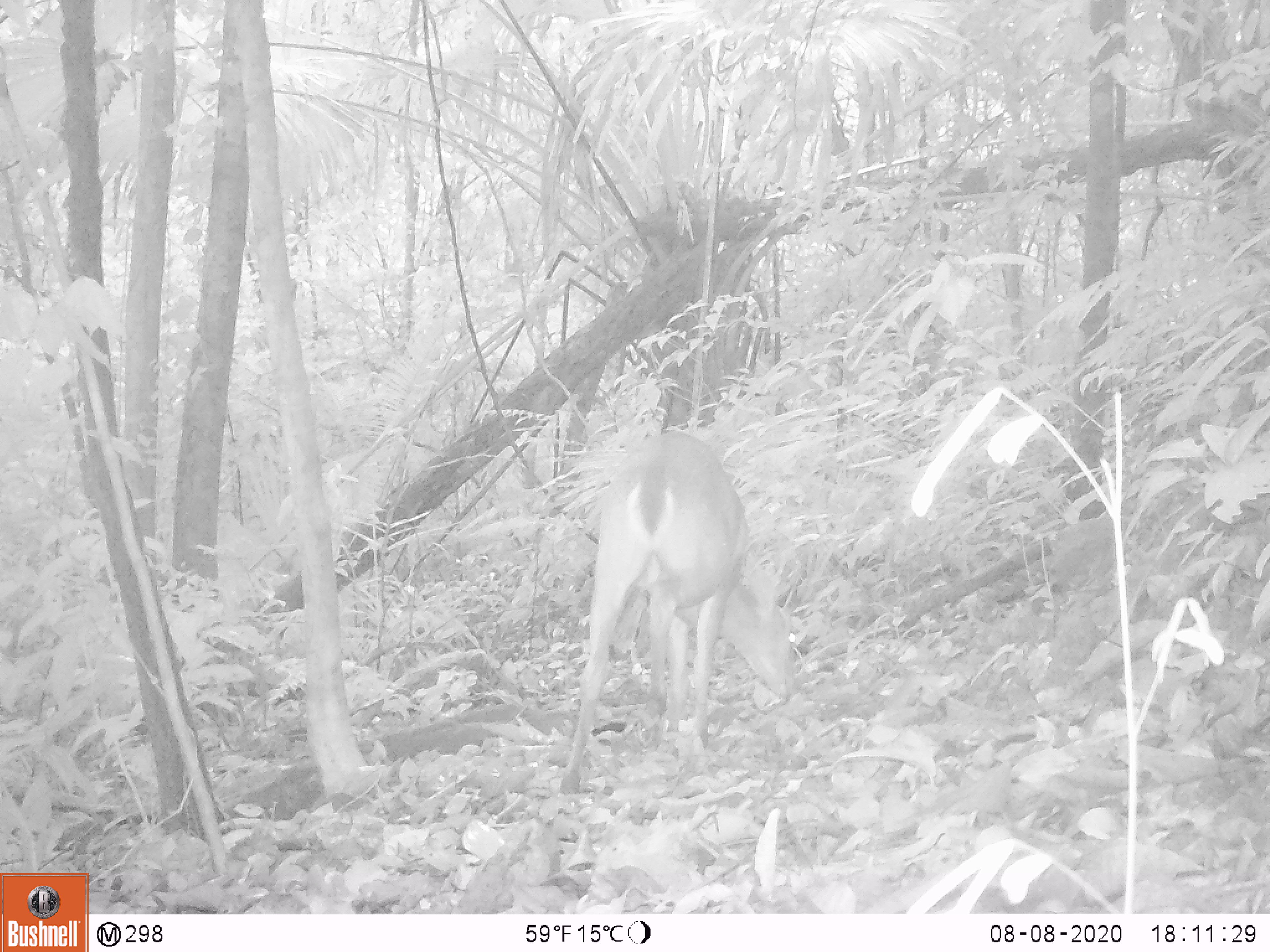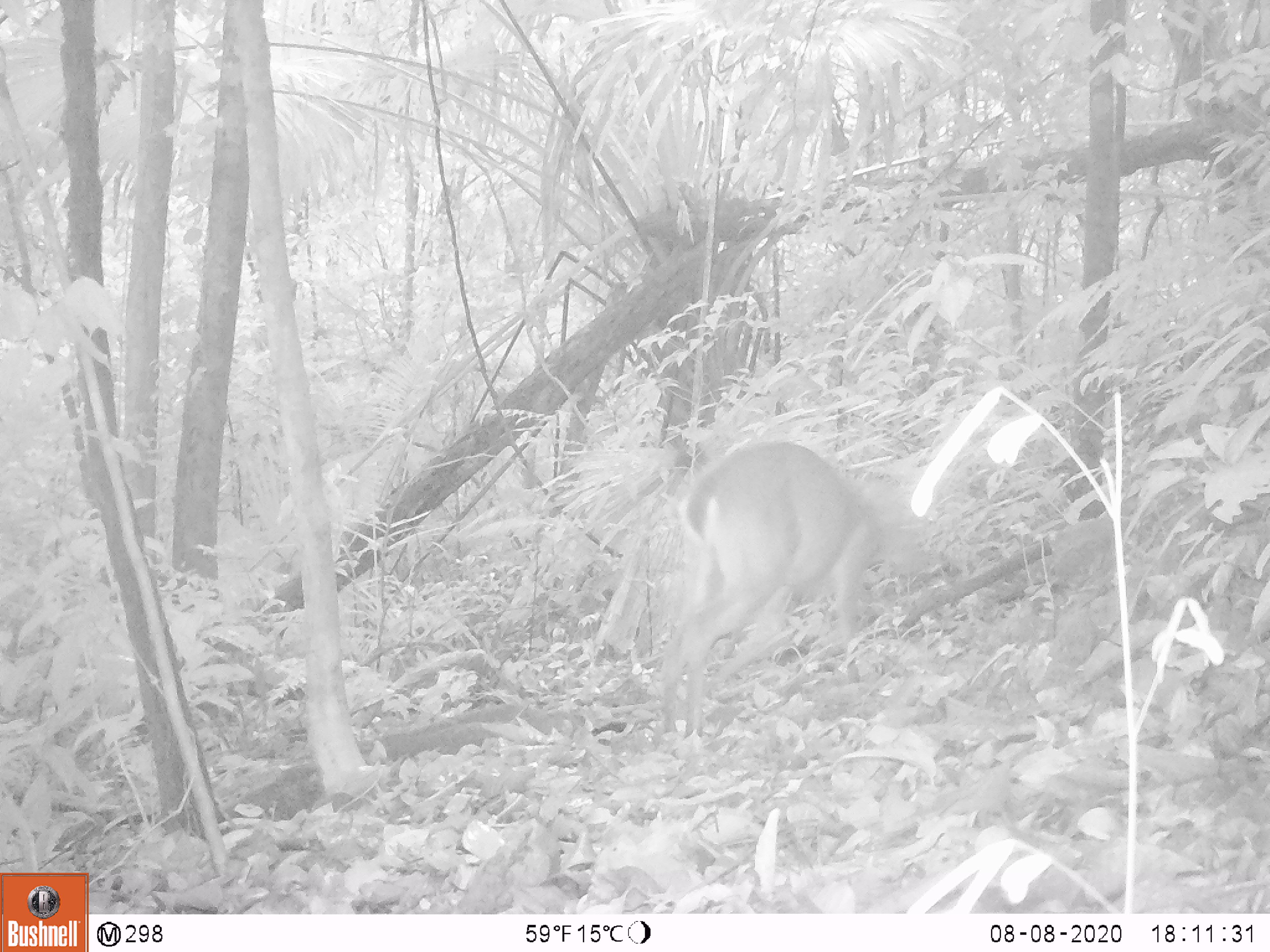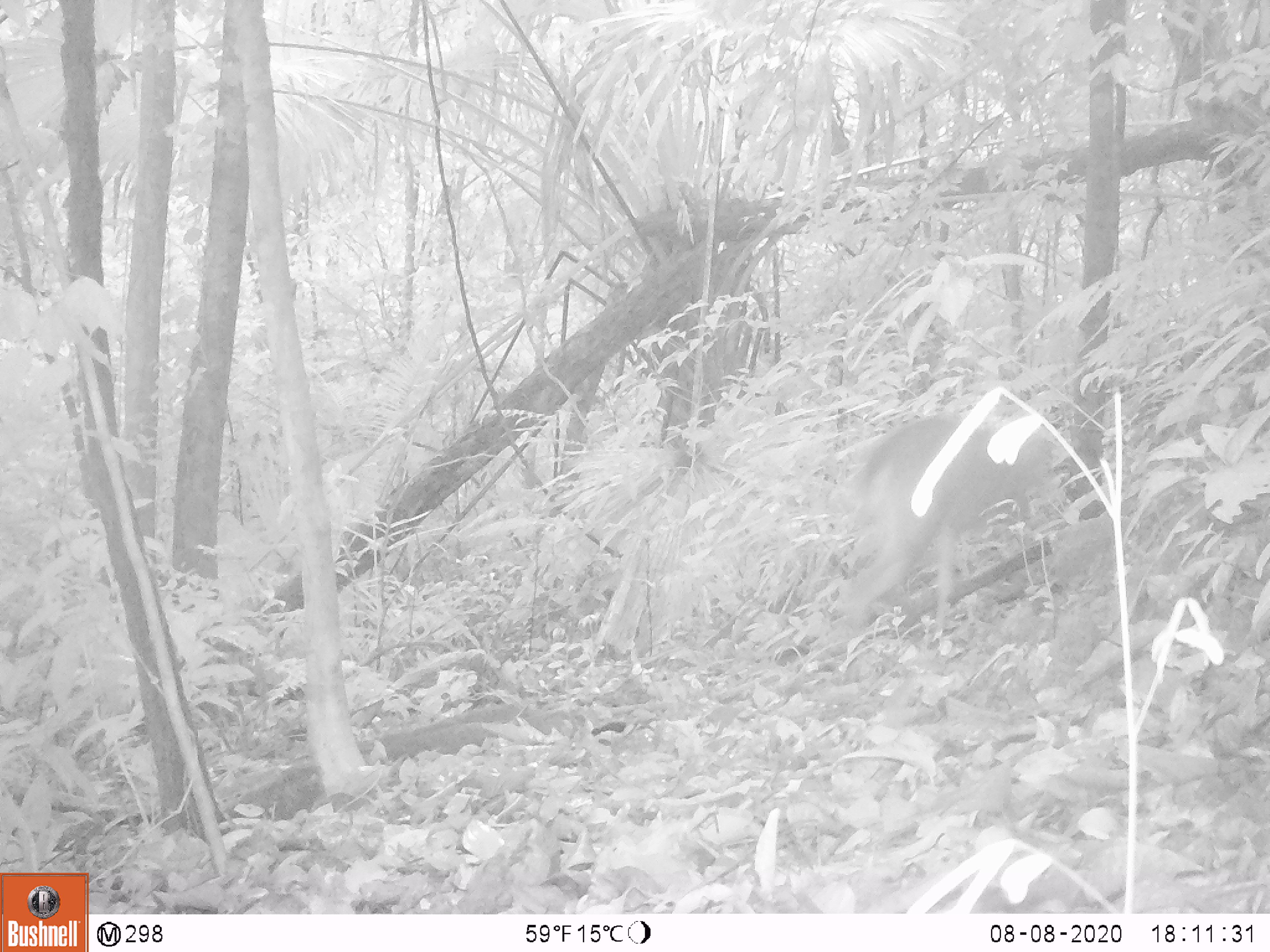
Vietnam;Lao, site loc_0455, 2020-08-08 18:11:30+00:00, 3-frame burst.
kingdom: Animalia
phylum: Chordata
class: Mammalia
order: Artiodactyla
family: Cervidae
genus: Muntiacus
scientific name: Muntiacus vuquangensis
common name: large-antlered muntjac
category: large antlered muntjac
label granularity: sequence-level